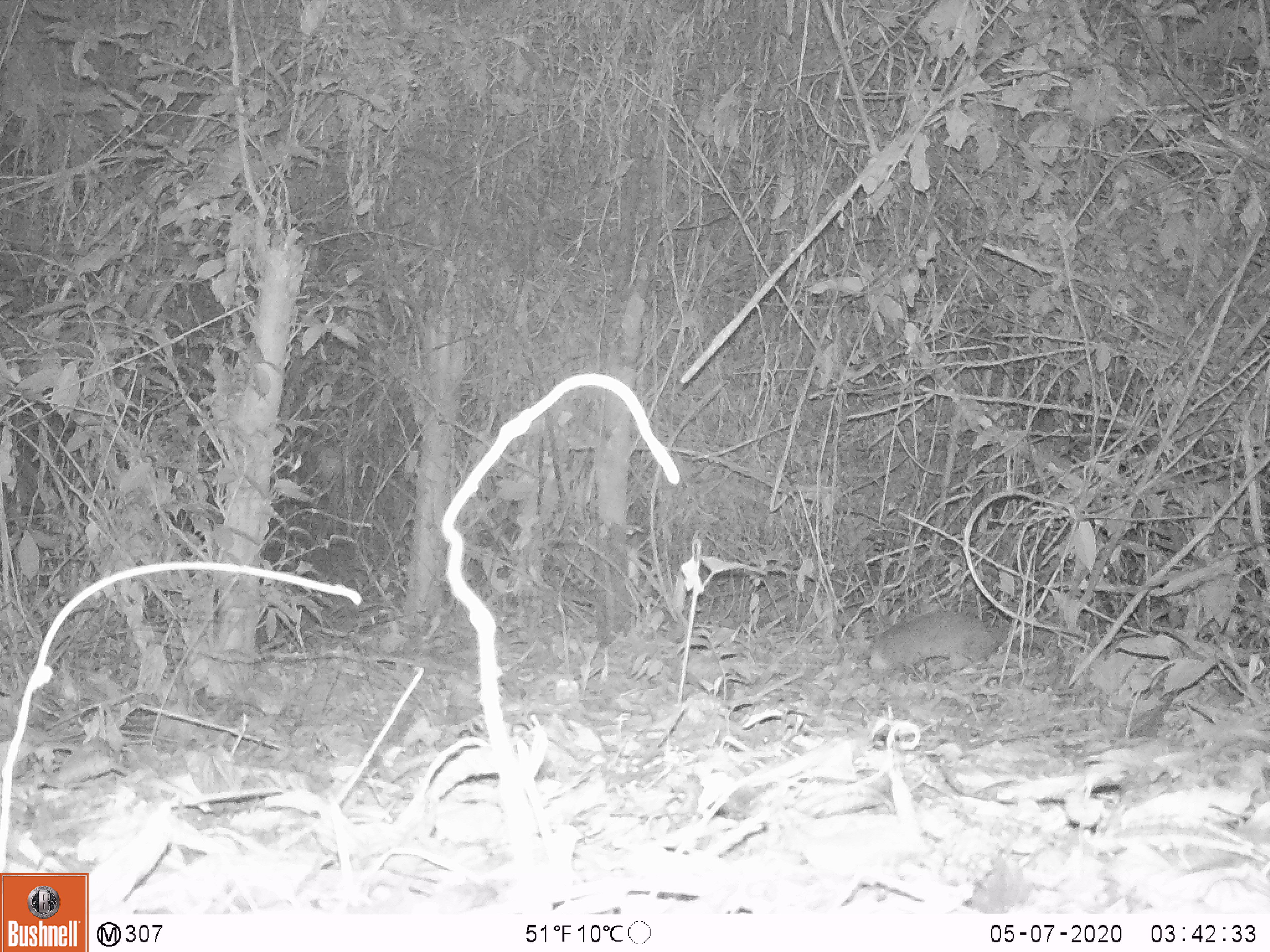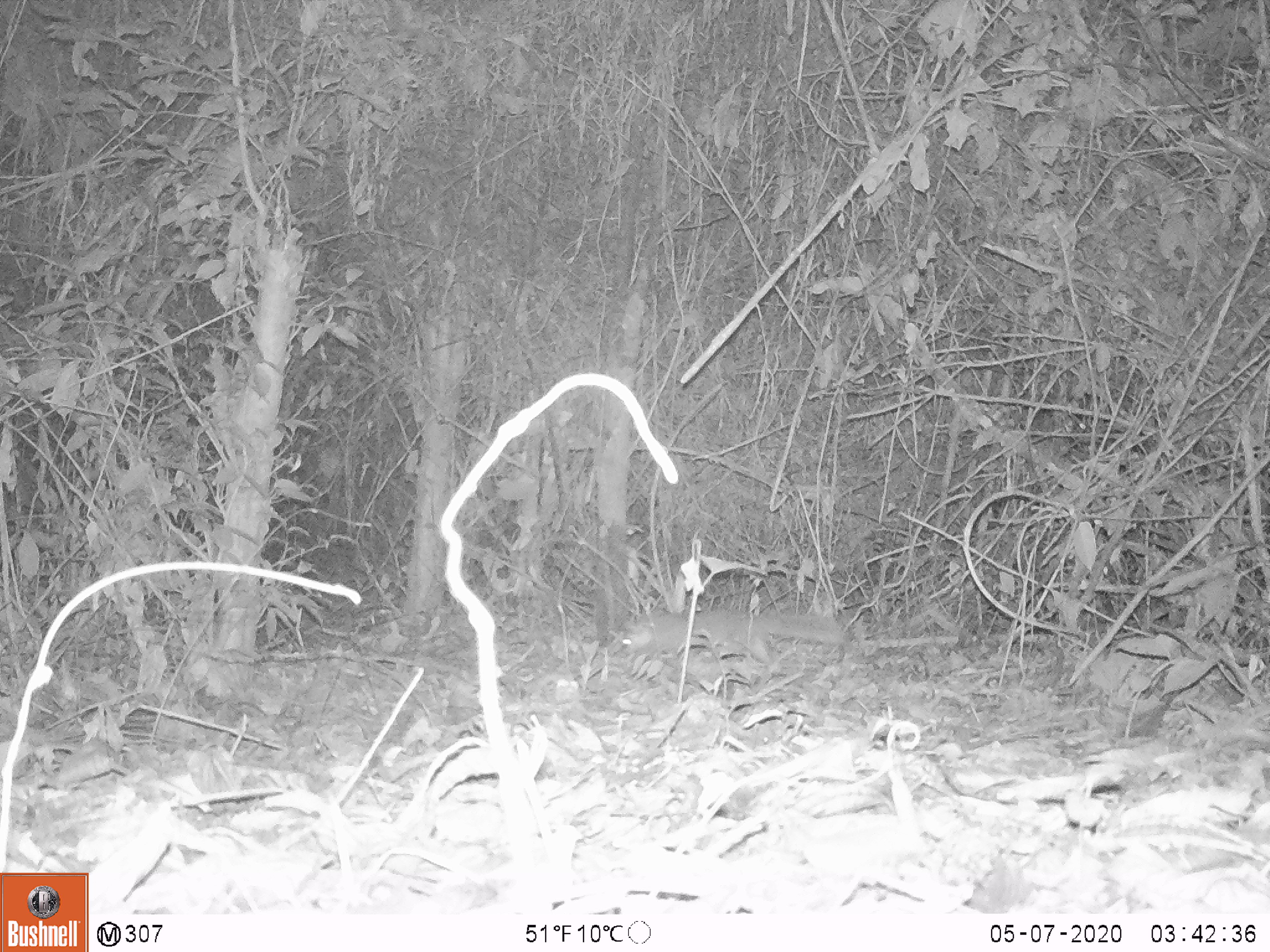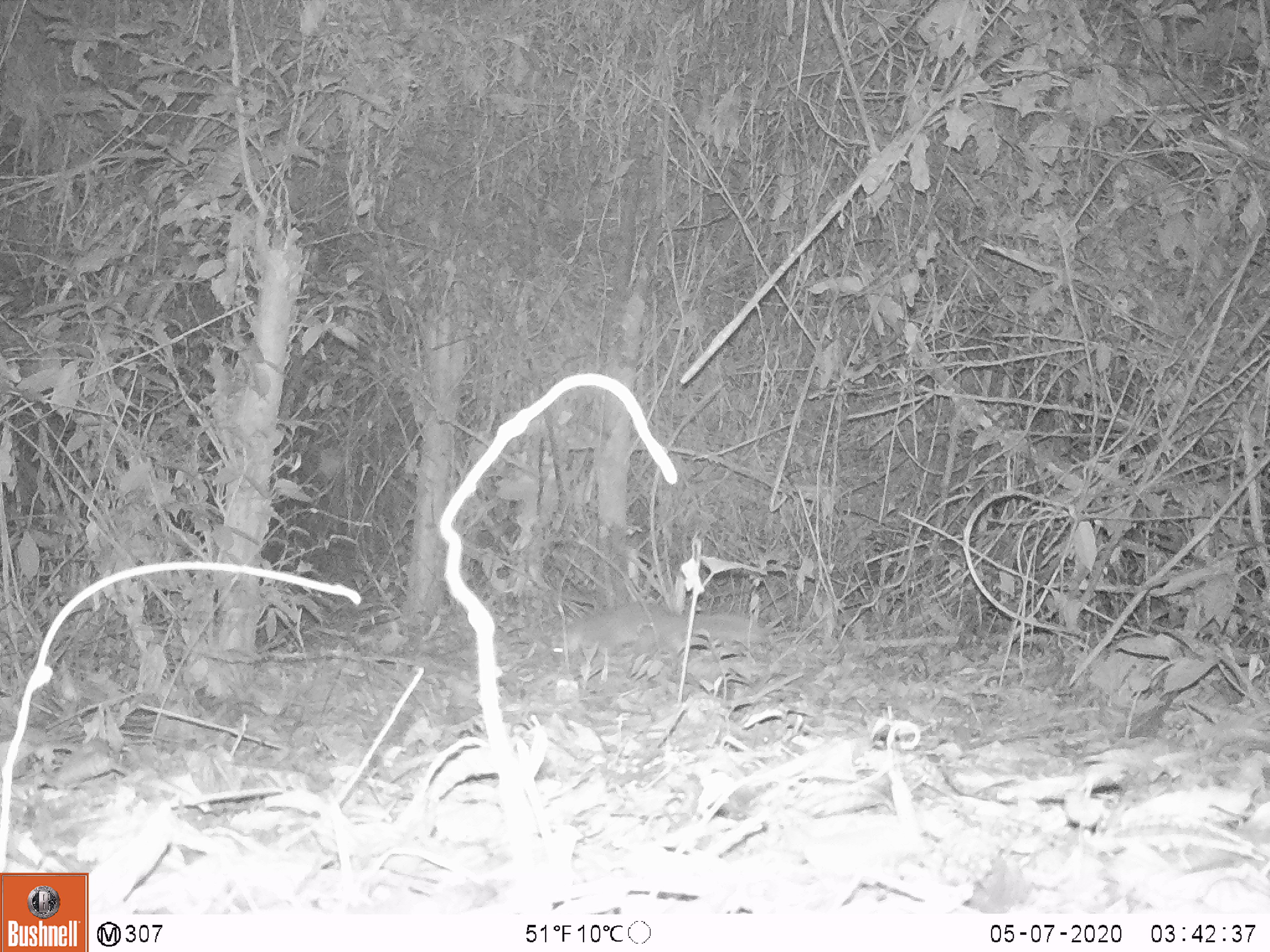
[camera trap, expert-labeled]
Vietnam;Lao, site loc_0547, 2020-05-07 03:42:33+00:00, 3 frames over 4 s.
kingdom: Animalia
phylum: Chordata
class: Mammalia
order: Carnivora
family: Mustelidae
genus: Melogale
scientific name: Melogale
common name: ferret badger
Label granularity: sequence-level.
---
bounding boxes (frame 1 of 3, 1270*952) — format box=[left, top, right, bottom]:
ferret badger: box=[869, 609, 1009, 671]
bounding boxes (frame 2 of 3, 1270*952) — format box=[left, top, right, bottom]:
ferret badger: box=[621, 610, 856, 665]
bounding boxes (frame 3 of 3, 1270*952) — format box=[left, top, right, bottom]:
ferret badger: box=[549, 600, 766, 668]